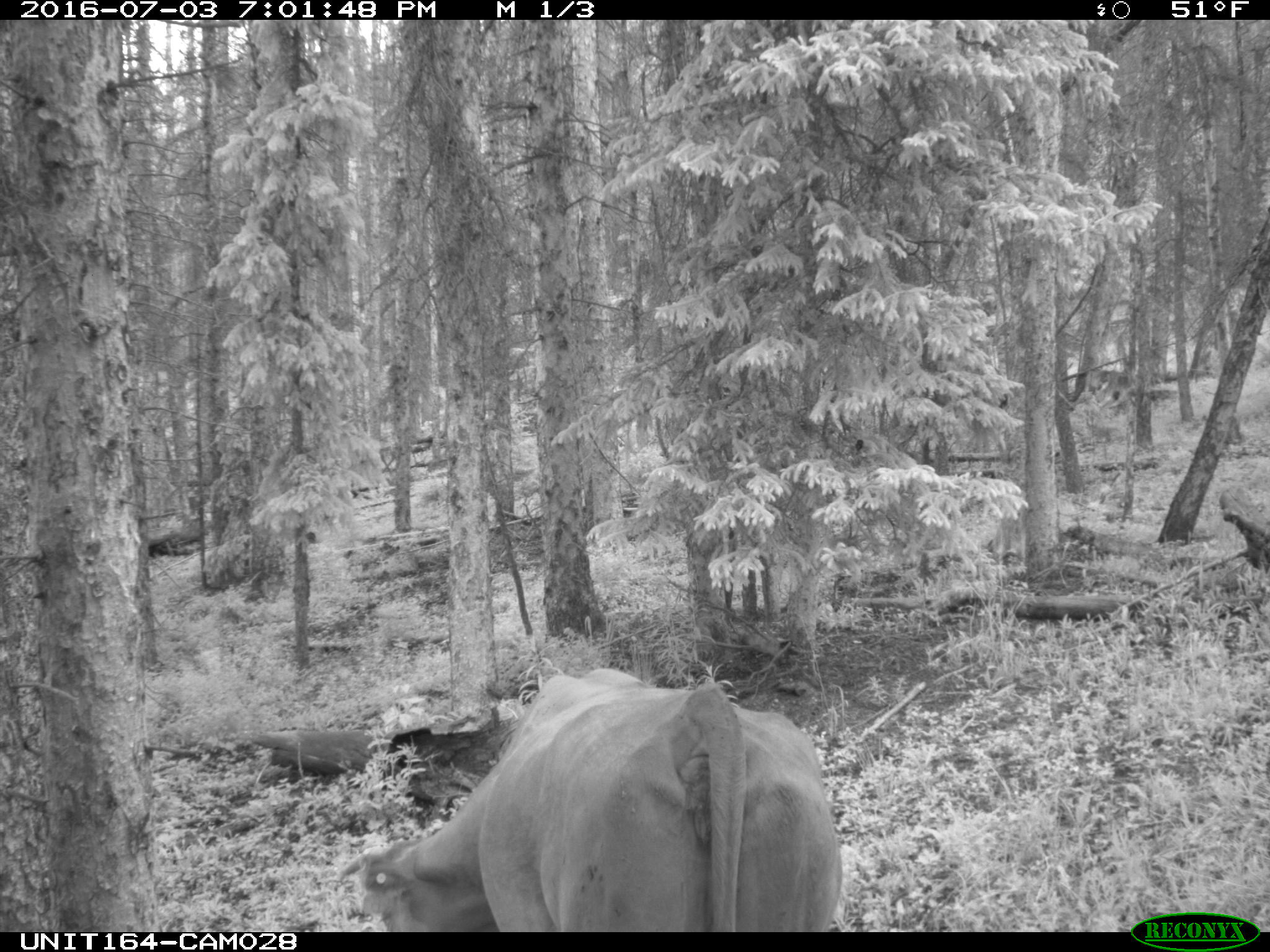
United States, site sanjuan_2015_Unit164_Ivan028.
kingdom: Animalia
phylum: Chordata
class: Mammalia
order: Artiodactyla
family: Bovidae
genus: Bos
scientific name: Bos taurus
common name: domestic cow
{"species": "Bos taurus (domestic cow)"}